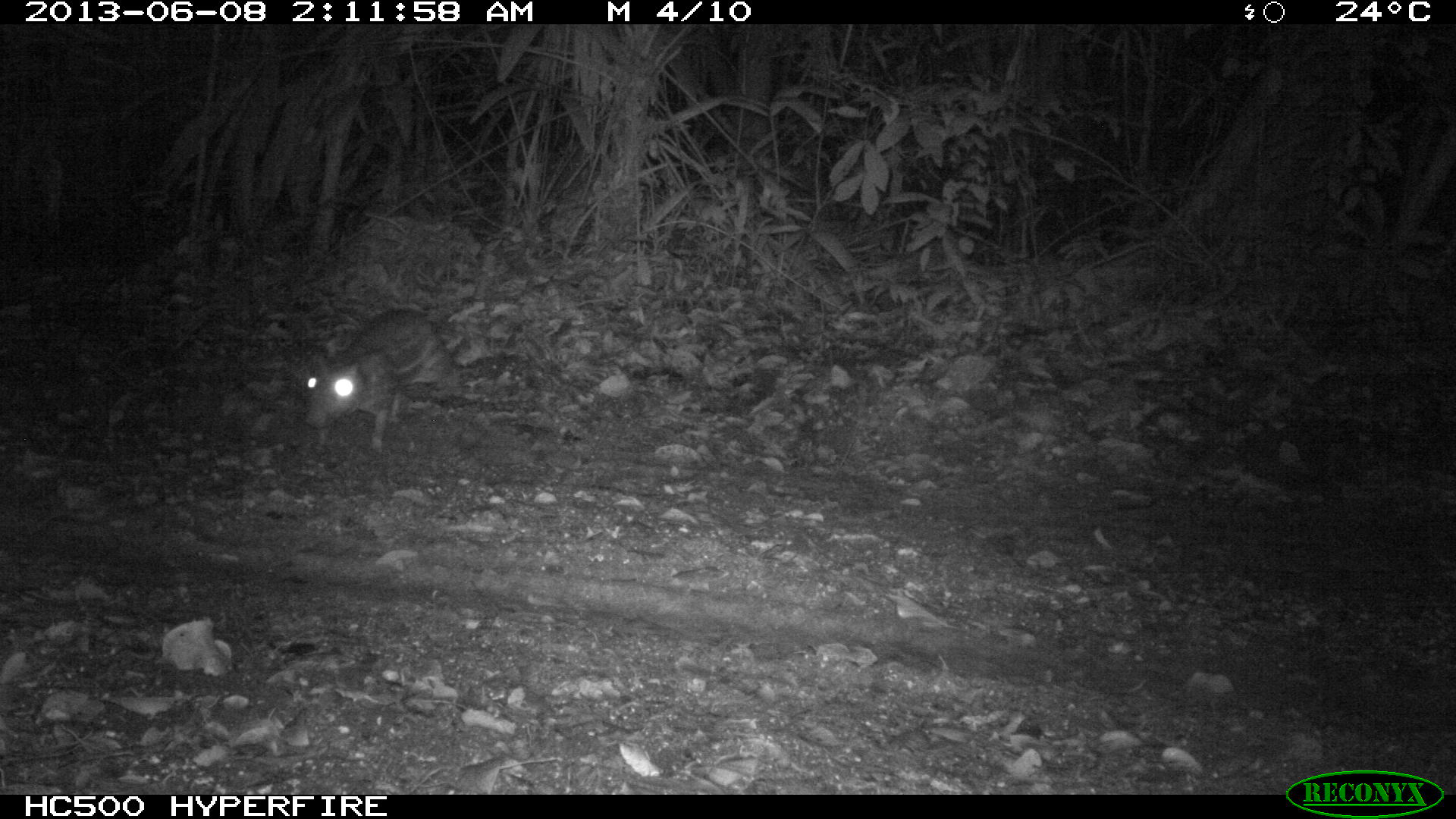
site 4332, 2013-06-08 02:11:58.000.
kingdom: Animalia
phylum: Chordata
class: Mammalia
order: Rodentia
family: Cuniculidae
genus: Cuniculus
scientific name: Cuniculus paca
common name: lowland paca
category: agouti paca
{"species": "agouti paca (lowland paca) (Cuniculus paca)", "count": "1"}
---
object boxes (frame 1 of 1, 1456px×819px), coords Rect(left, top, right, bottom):
agouti paca: Rect(297, 305, 469, 449)